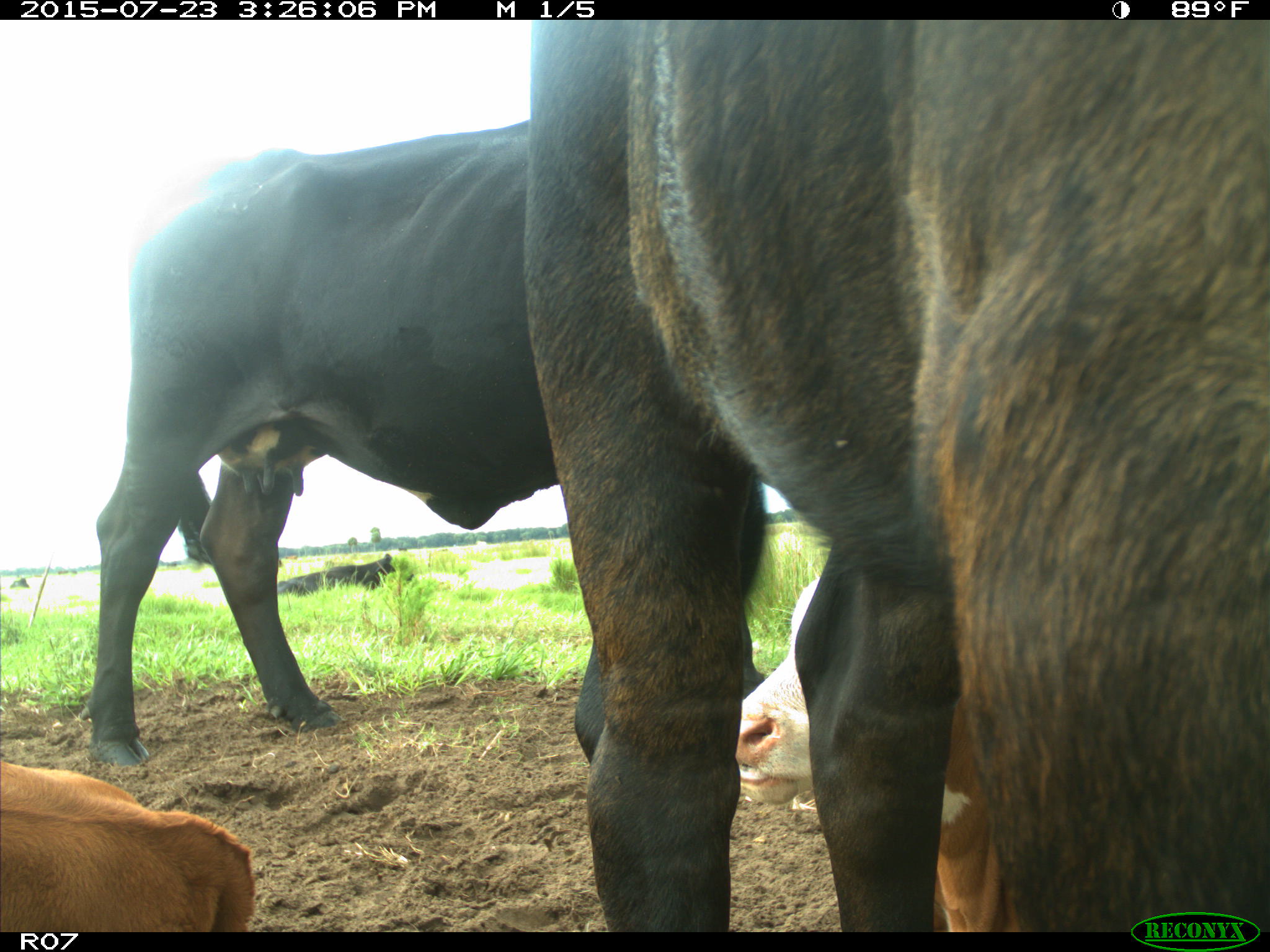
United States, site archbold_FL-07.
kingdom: Animalia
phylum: Chordata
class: Mammalia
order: Artiodactyla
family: Bovidae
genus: Bos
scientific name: Bos taurus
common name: domestic cow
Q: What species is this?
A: Bos taurus (domestic cow).